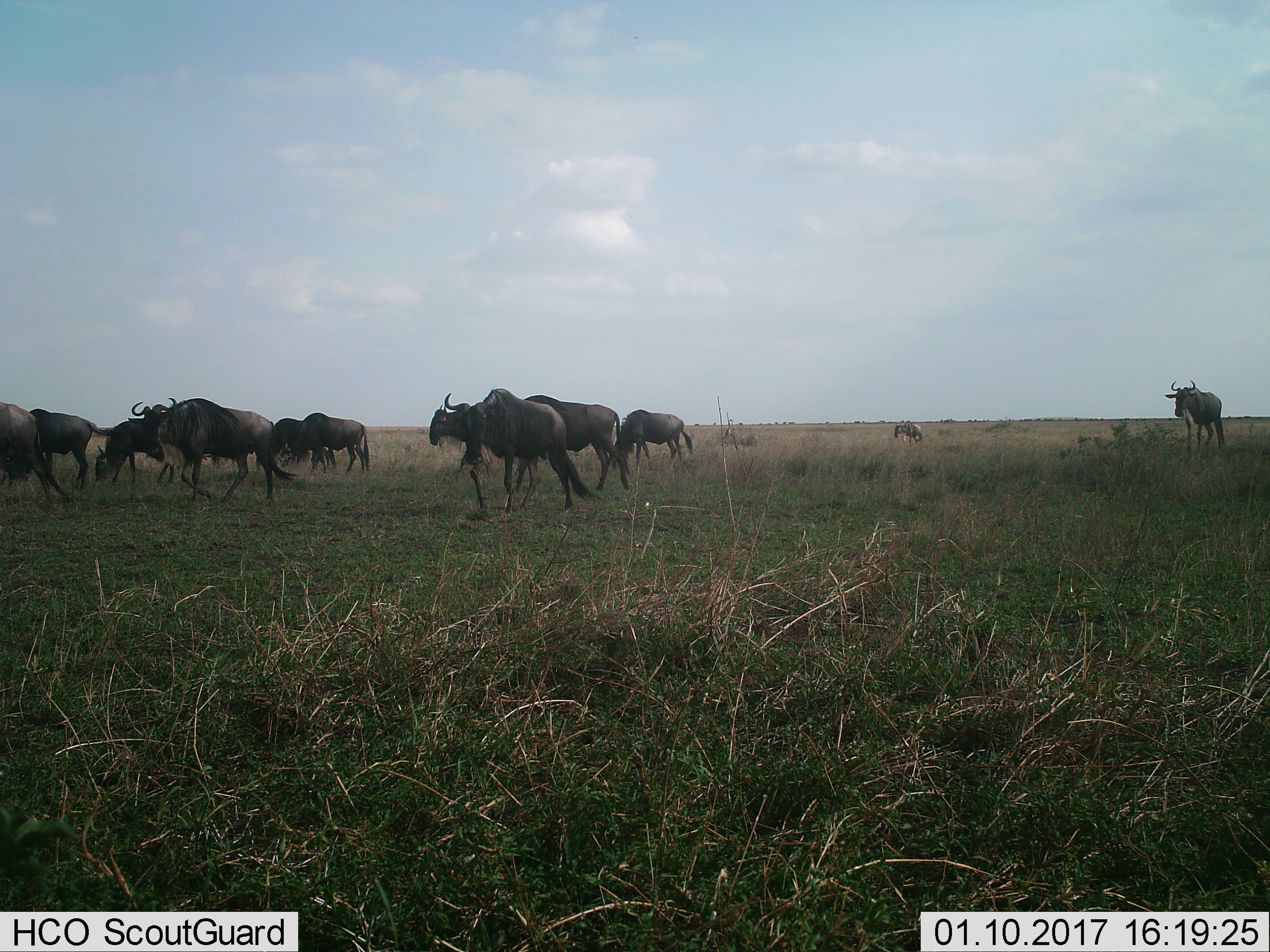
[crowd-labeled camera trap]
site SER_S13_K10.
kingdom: Animalia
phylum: Chordata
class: Mammalia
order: Artiodactyla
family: Bovidae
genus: Connochaetes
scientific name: Connochaetes taurinus taurinus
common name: blue wildebeest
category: wildebeestblue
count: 11-50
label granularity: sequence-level